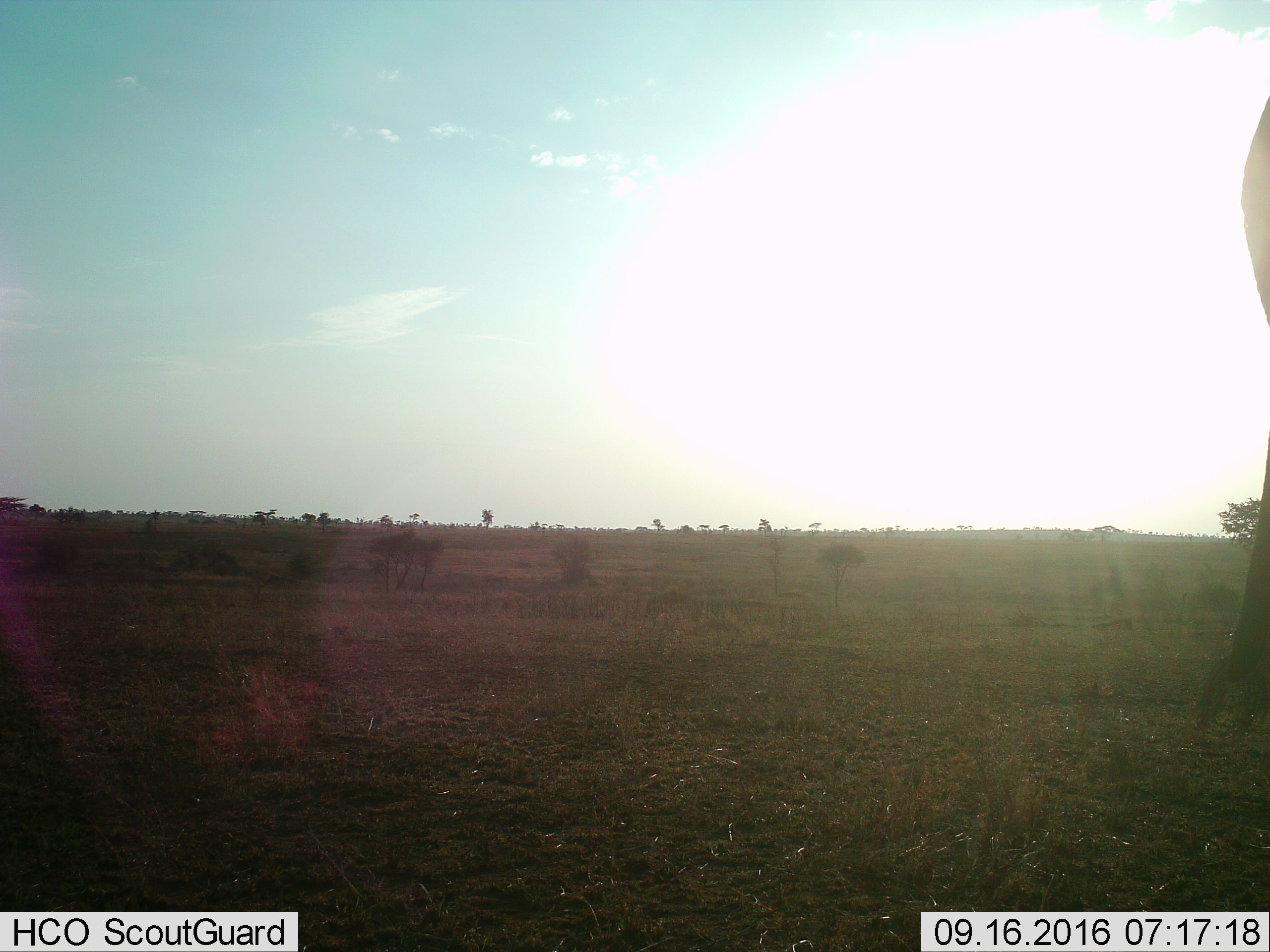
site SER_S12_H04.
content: unidentified animal